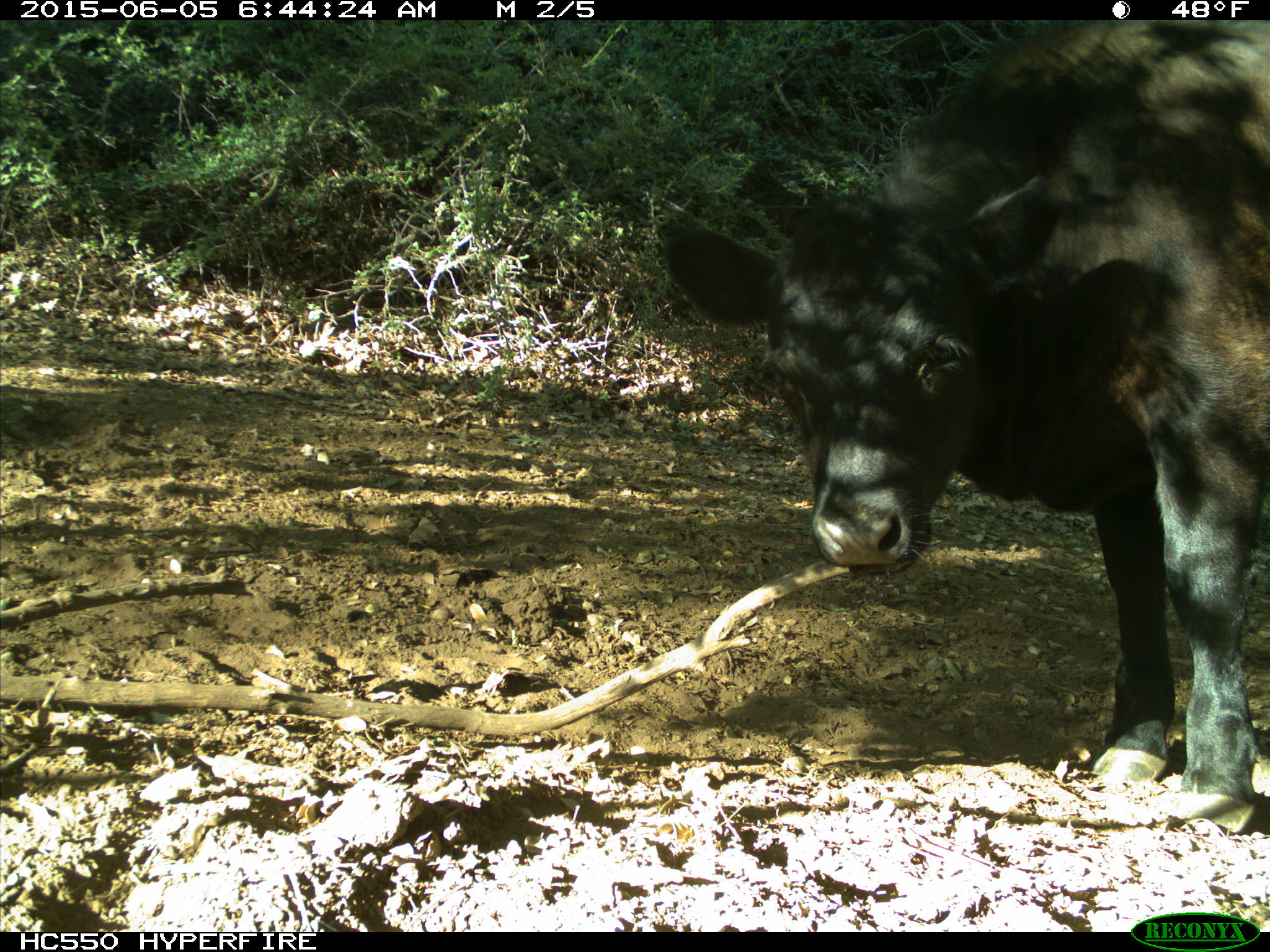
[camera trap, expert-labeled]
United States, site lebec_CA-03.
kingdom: Animalia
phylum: Chordata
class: Mammalia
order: Artiodactyla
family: Bovidae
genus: Bos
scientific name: Bos taurus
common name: domestic cow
Bos taurus (domestic cow).